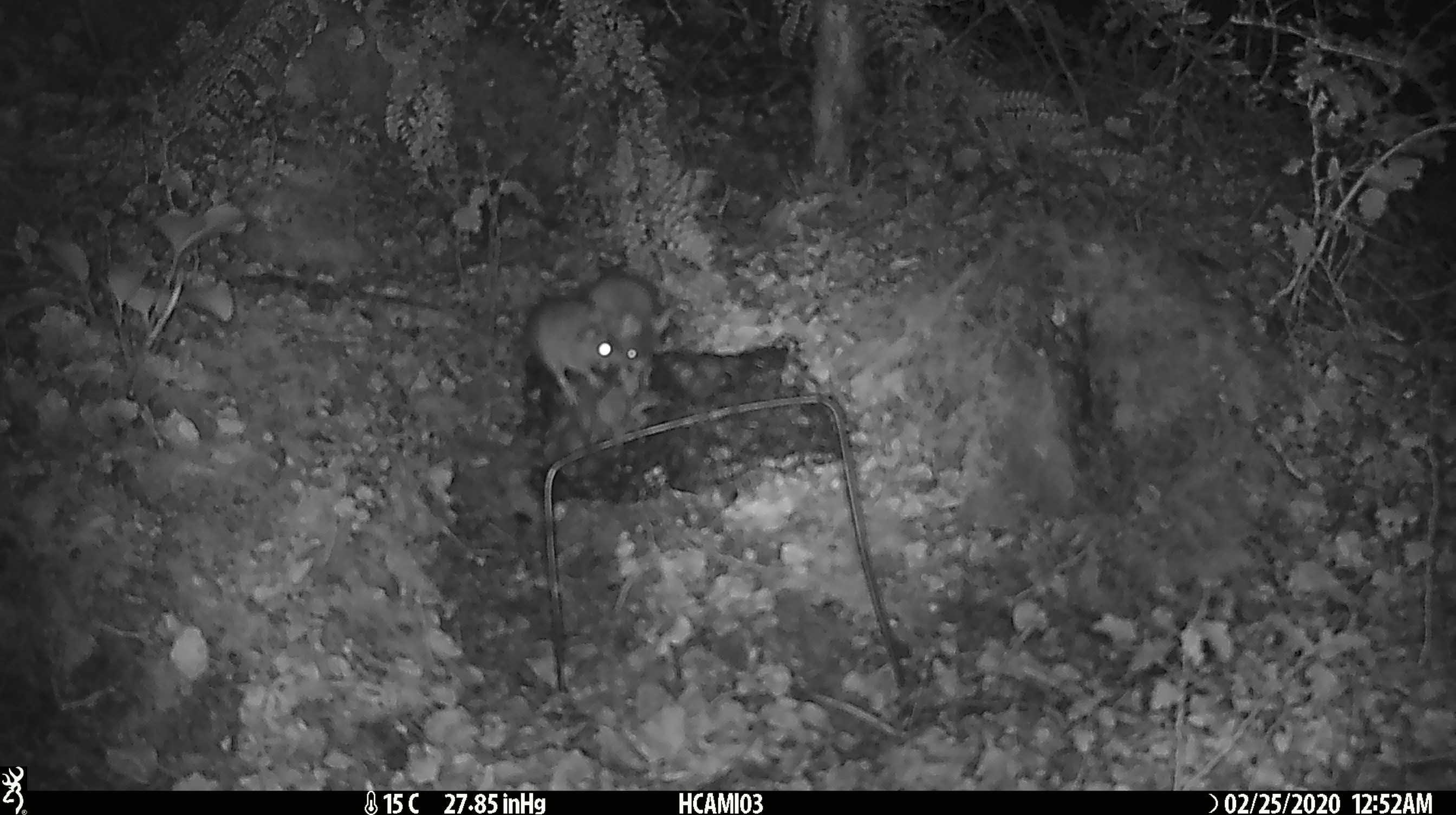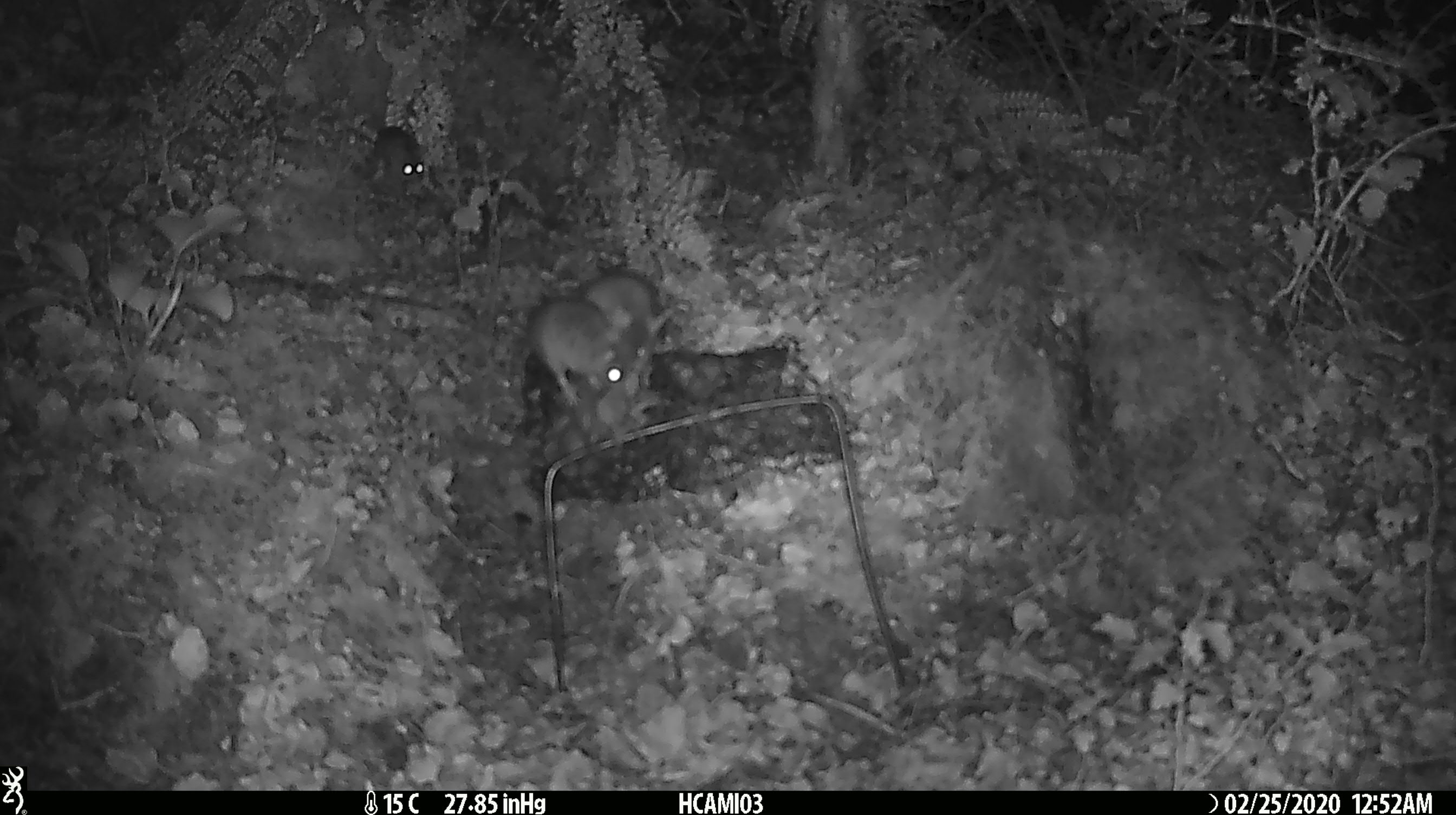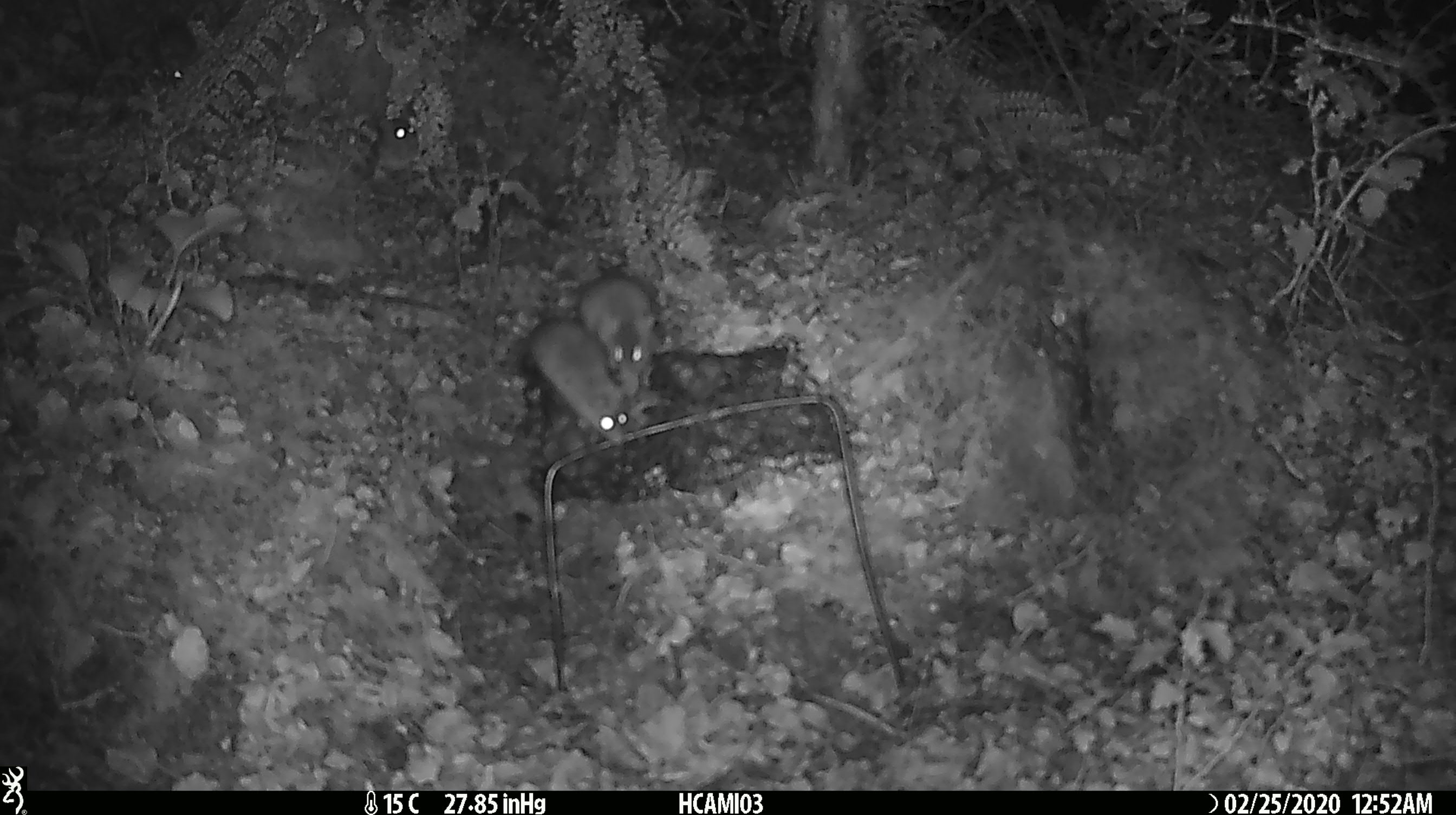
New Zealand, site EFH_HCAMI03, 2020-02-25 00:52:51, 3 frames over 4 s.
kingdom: Animalia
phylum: Chordata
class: Mammalia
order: Rodentia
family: Muridae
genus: Mus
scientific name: Mus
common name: mouse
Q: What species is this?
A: Mouse (Mus).